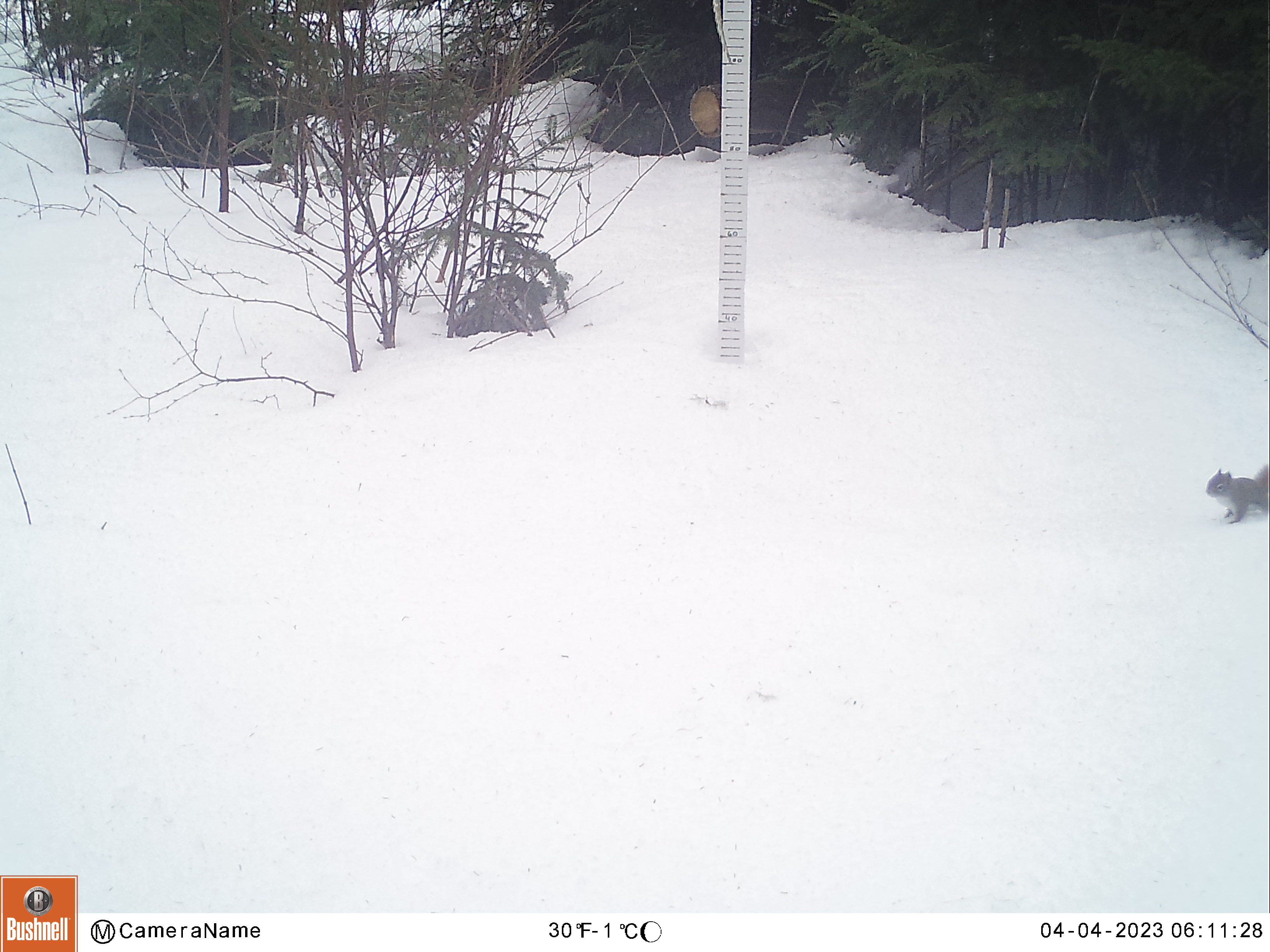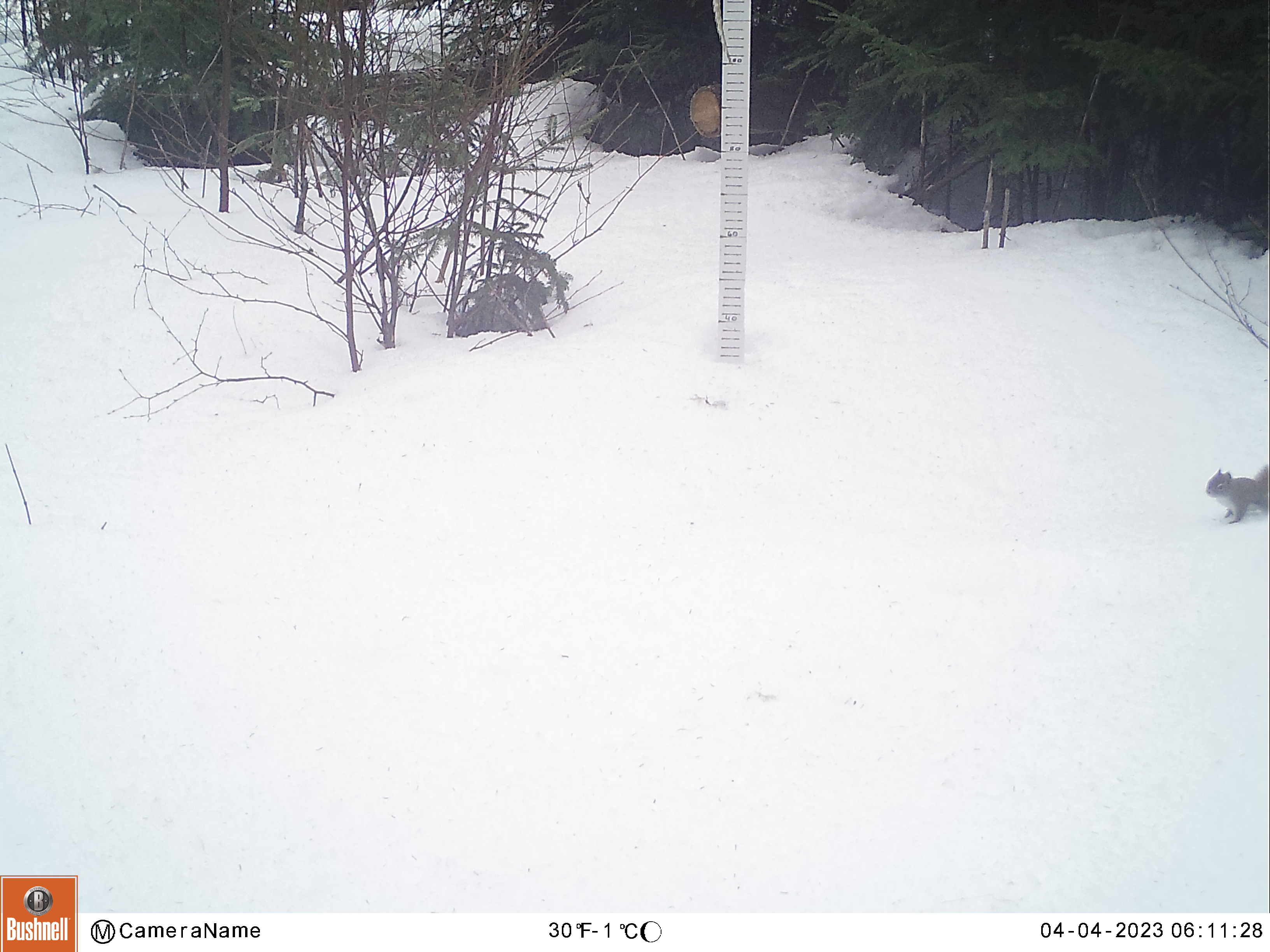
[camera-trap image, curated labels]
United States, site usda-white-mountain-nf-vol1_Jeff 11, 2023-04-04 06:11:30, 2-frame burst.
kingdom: Animalia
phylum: Chordata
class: Mammalia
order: Rodentia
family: Sciuridae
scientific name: Sciuridae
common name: squirrel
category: squirrel sp.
Squirrel sp. (squirrel) (Sciuridae).